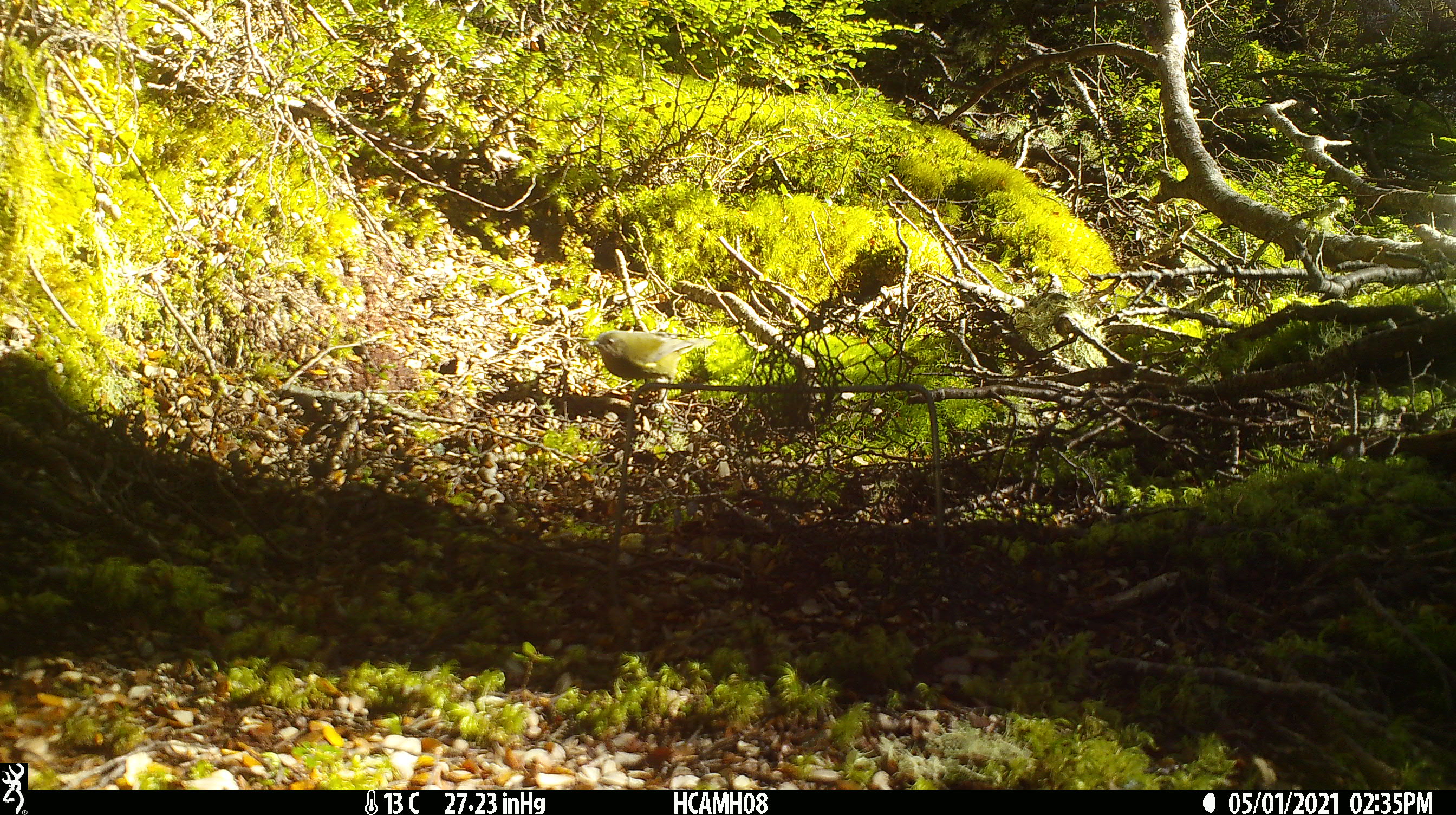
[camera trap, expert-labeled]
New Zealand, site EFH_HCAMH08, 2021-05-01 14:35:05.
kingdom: Animalia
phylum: Chordata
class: Aves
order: Passeriformes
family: Meliphagidae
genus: Anthornis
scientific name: Anthornis melanura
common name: new zealand bellbird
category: bellbird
Bellbird (new zealand bellbird) (Anthornis melanura).